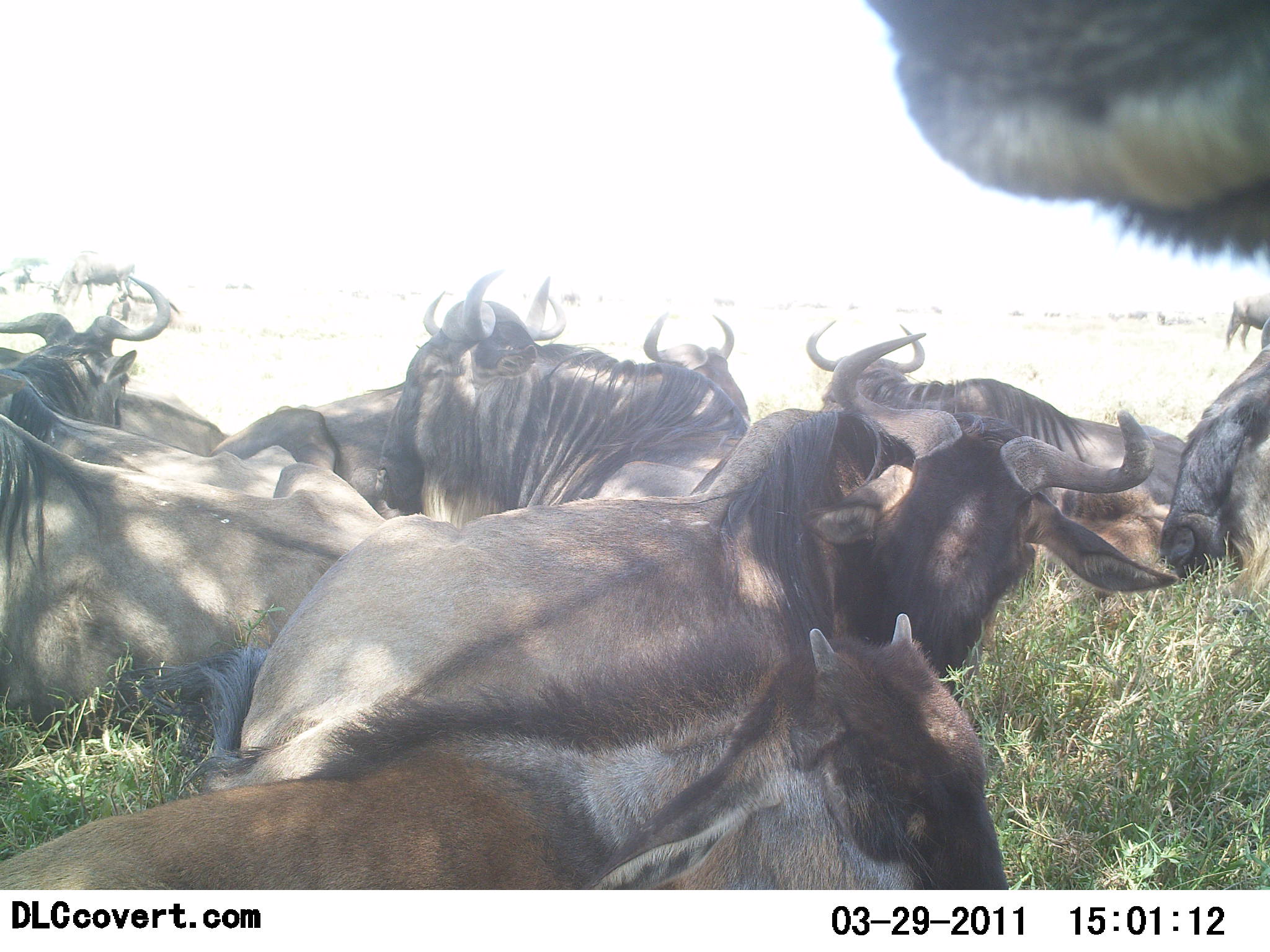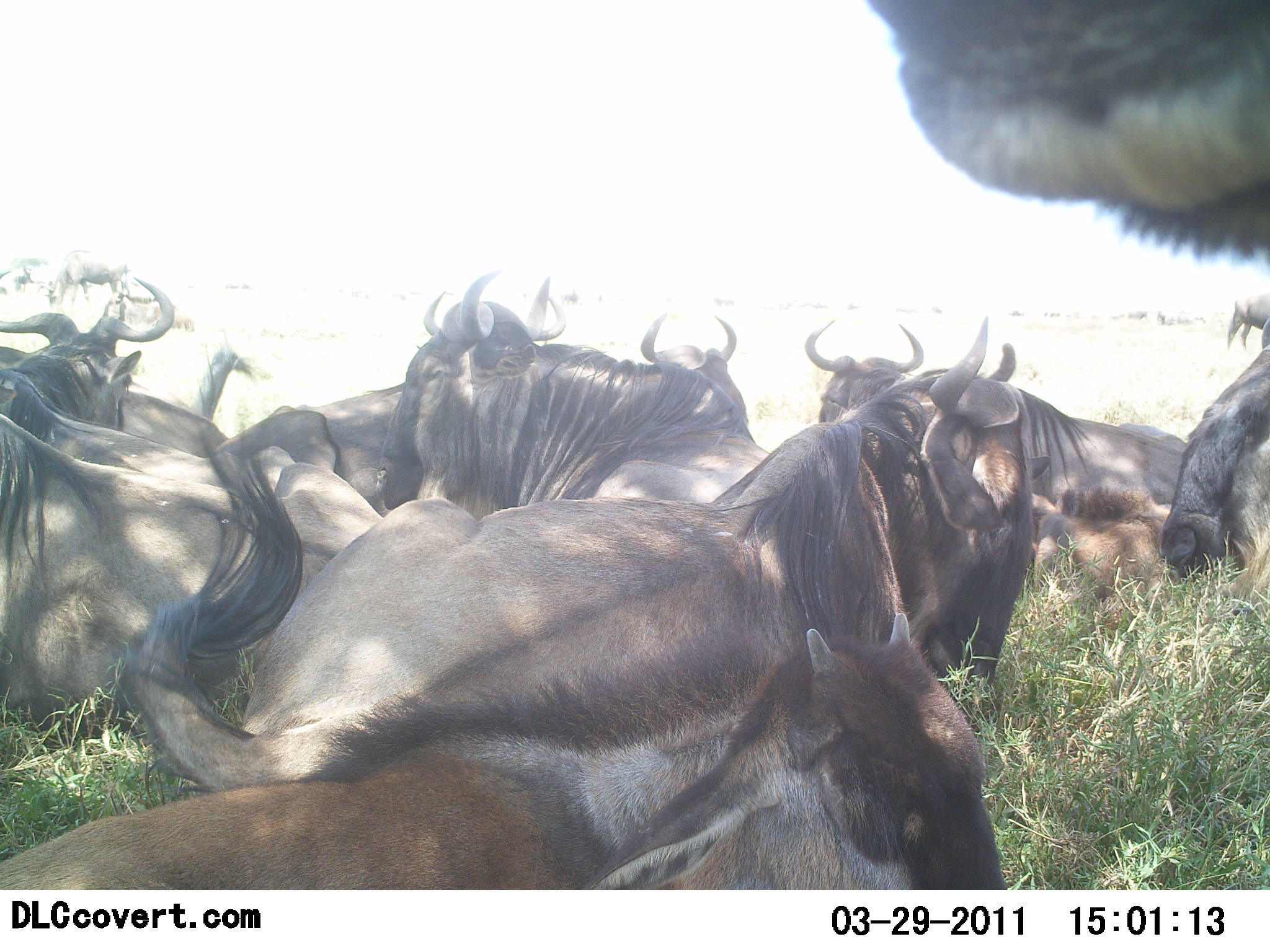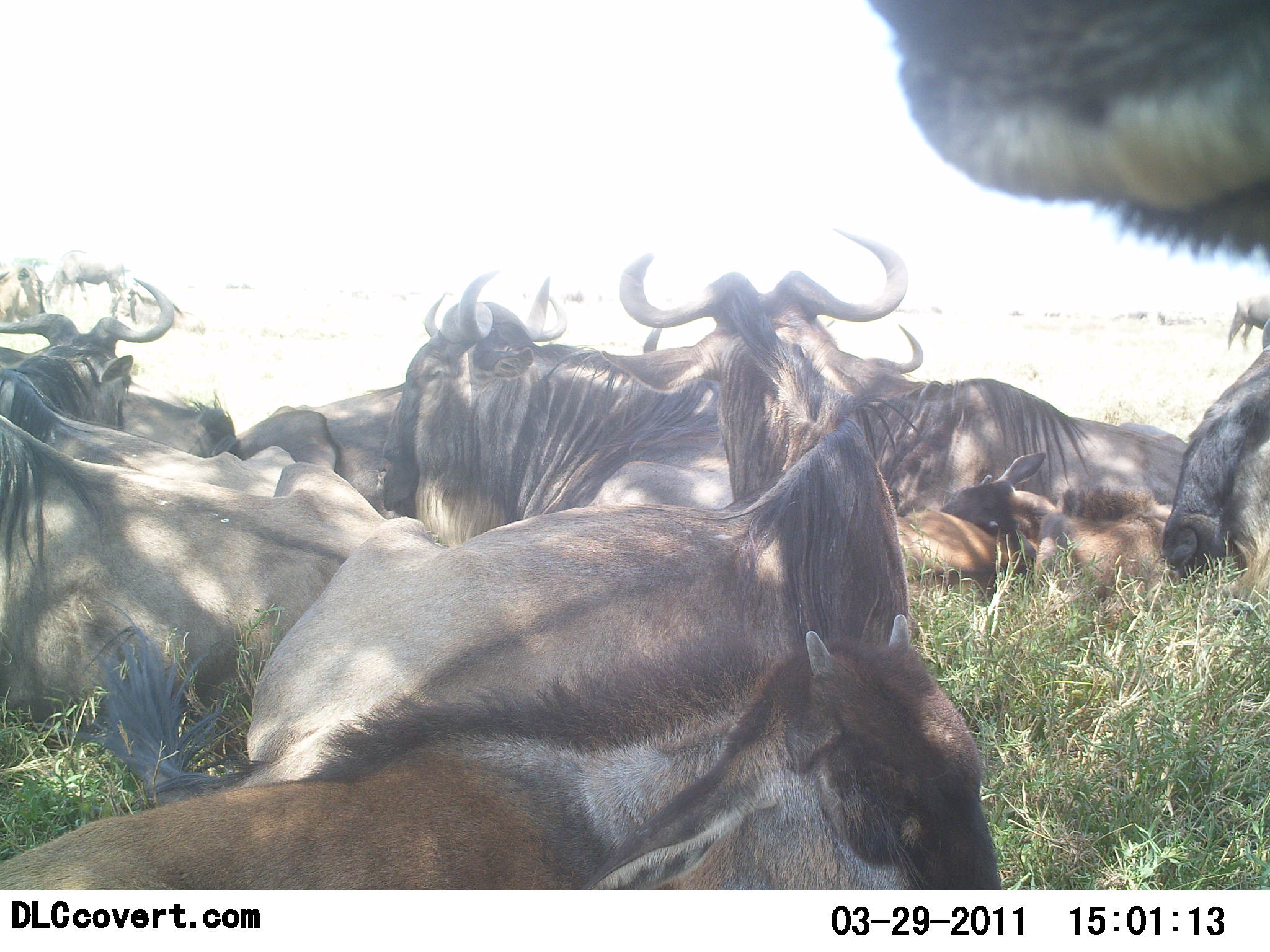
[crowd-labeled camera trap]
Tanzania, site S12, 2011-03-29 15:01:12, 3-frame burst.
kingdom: Animalia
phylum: Chordata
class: Mammalia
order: Artiodactyla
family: Bovidae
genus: Connochaetes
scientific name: Connochaetes taurinus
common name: blue wildebeest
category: wildebeest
Wildebeest (blue wildebeest) (Connochaetes taurinus), count 11-50. Behavior (volunteer vote fractions): standing 25%, resting 100%, moving 25%, interacting 17%. Young present (vote fraction): 33%. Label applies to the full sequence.